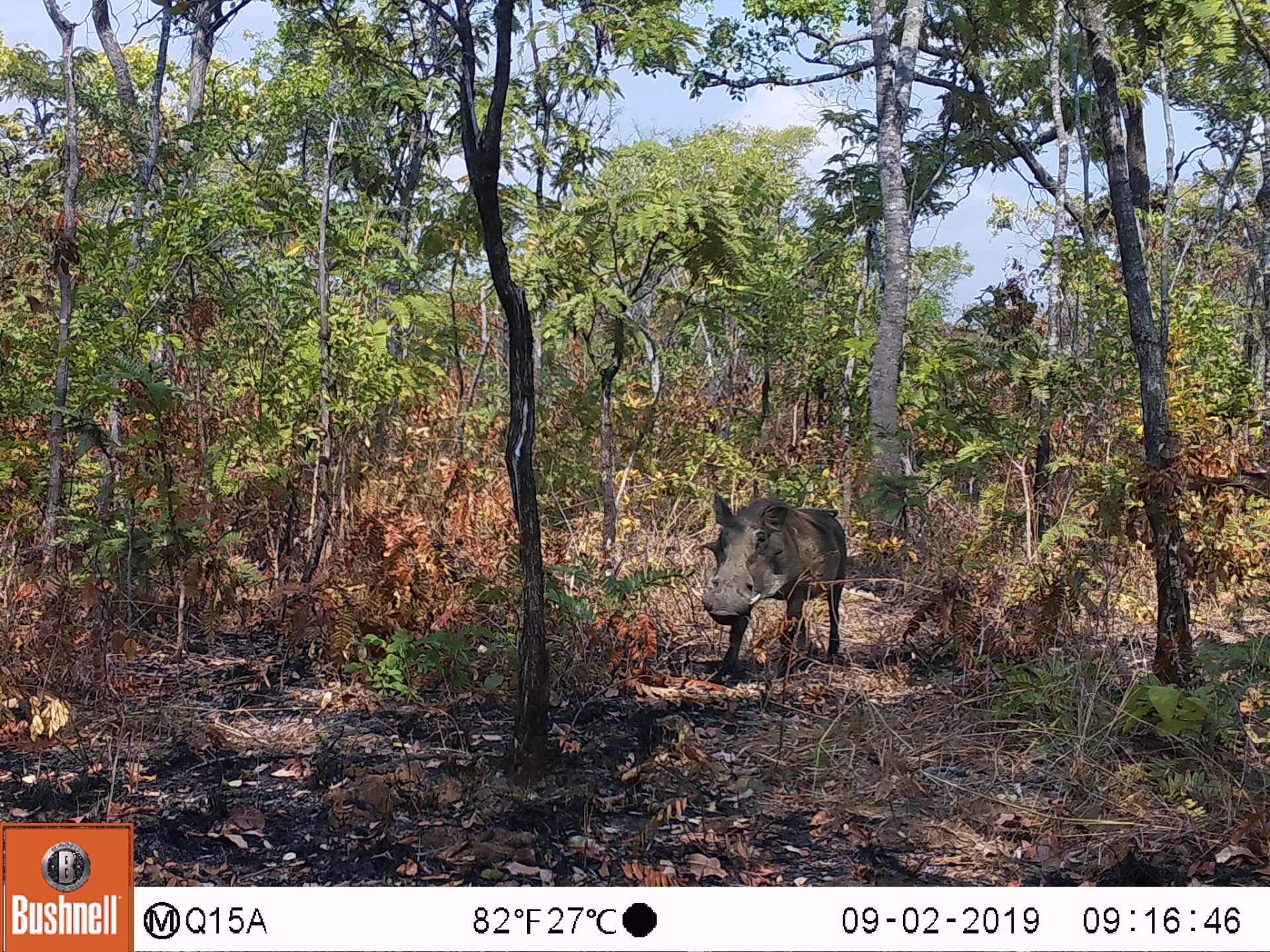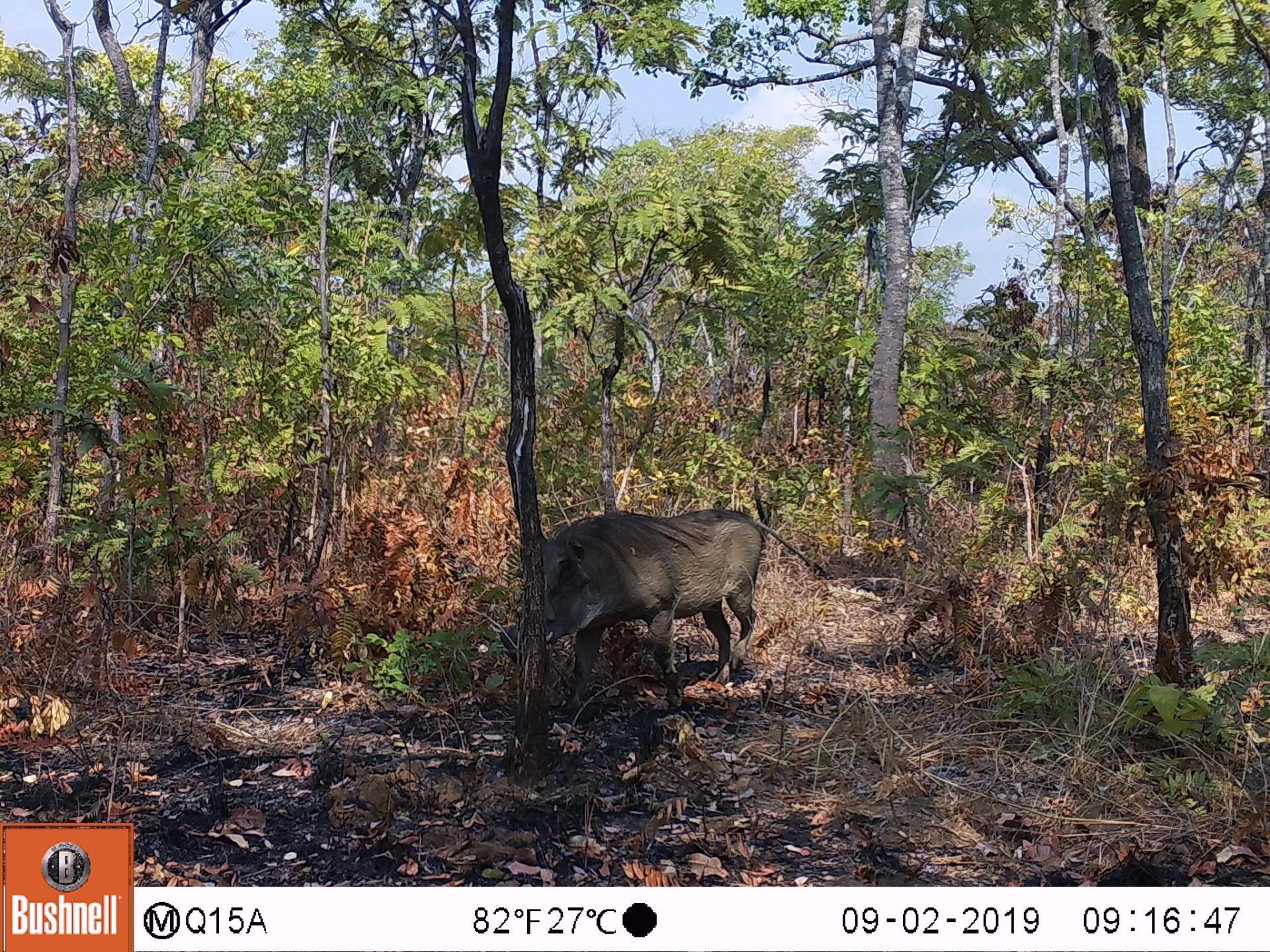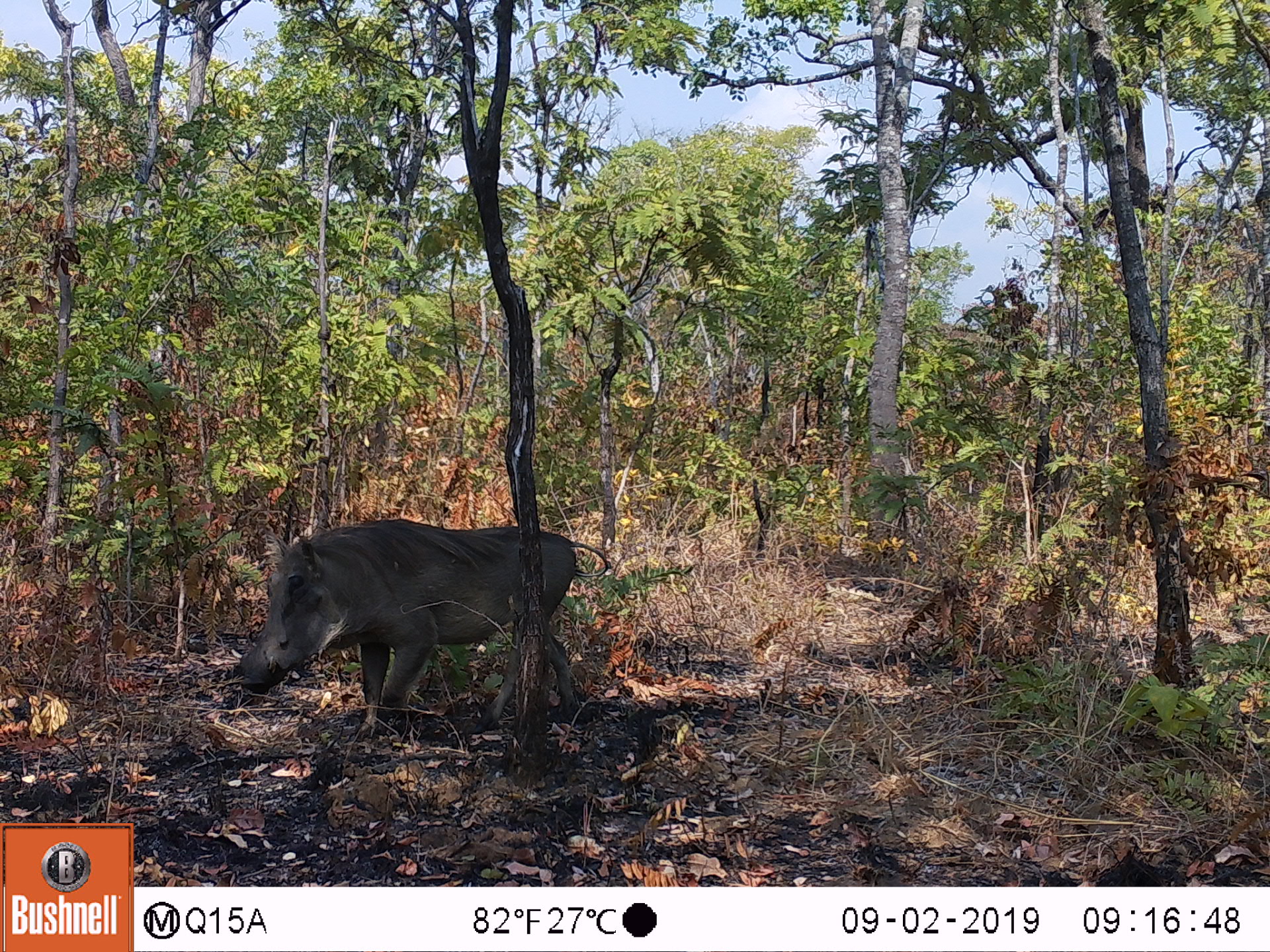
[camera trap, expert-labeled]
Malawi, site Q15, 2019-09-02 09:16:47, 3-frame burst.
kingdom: Animalia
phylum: Chordata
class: Mammalia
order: Artiodactyla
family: Suidae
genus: Phacochoerus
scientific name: Phacochoerus africanus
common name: common warthog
Common warthog (Phacochoerus africanus), count 1.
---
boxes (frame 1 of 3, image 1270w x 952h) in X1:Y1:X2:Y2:
common warthog: 693:486:851:676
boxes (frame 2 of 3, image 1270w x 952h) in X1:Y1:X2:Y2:
common warthog: 548:503:776:708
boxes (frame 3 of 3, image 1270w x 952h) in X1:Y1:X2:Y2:
common warthog: 231:516:582:744